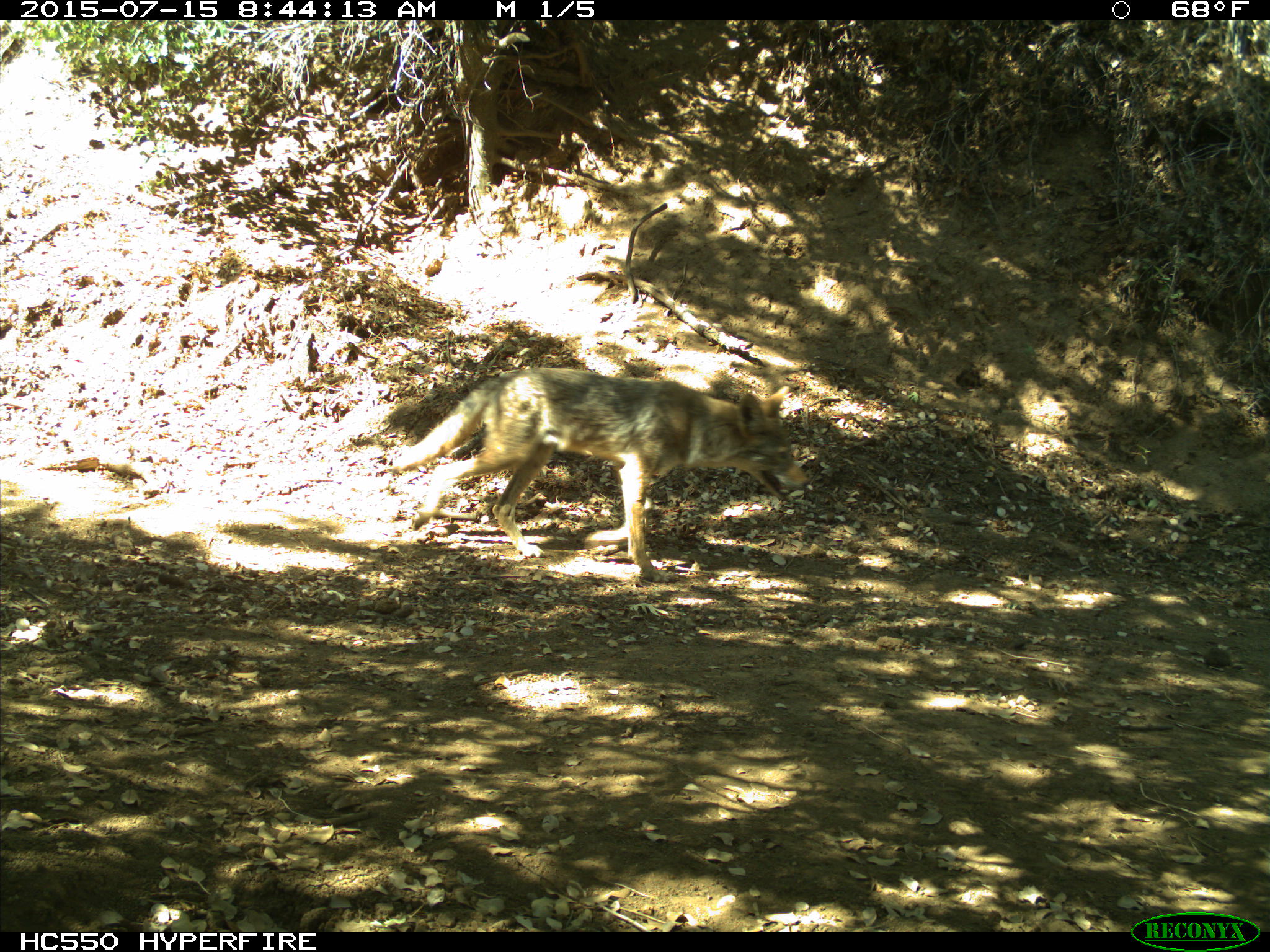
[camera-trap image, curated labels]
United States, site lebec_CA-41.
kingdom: Animalia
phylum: Chordata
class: Mammalia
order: Carnivora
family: Canidae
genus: Canis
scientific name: Canis latrans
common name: coyote